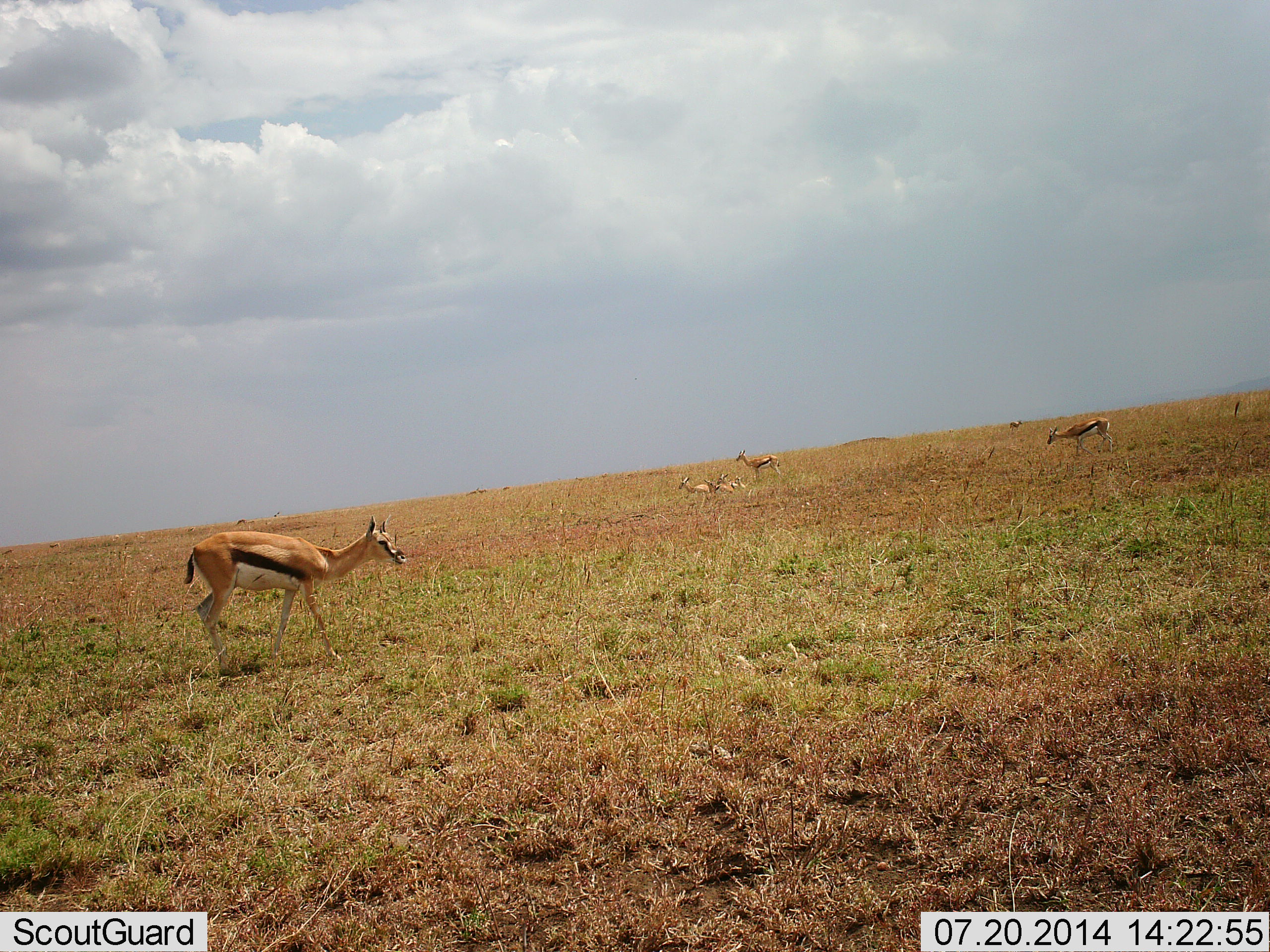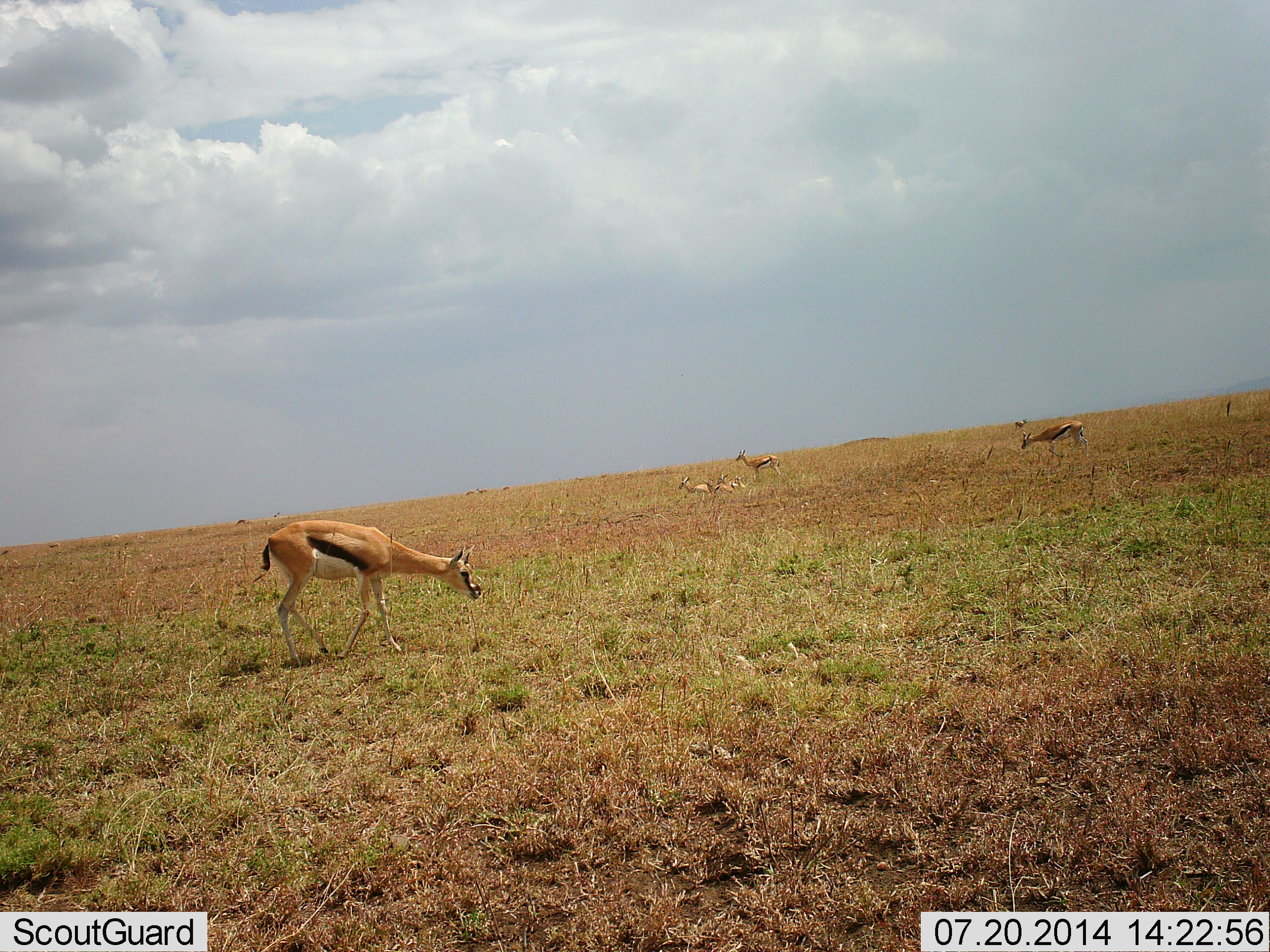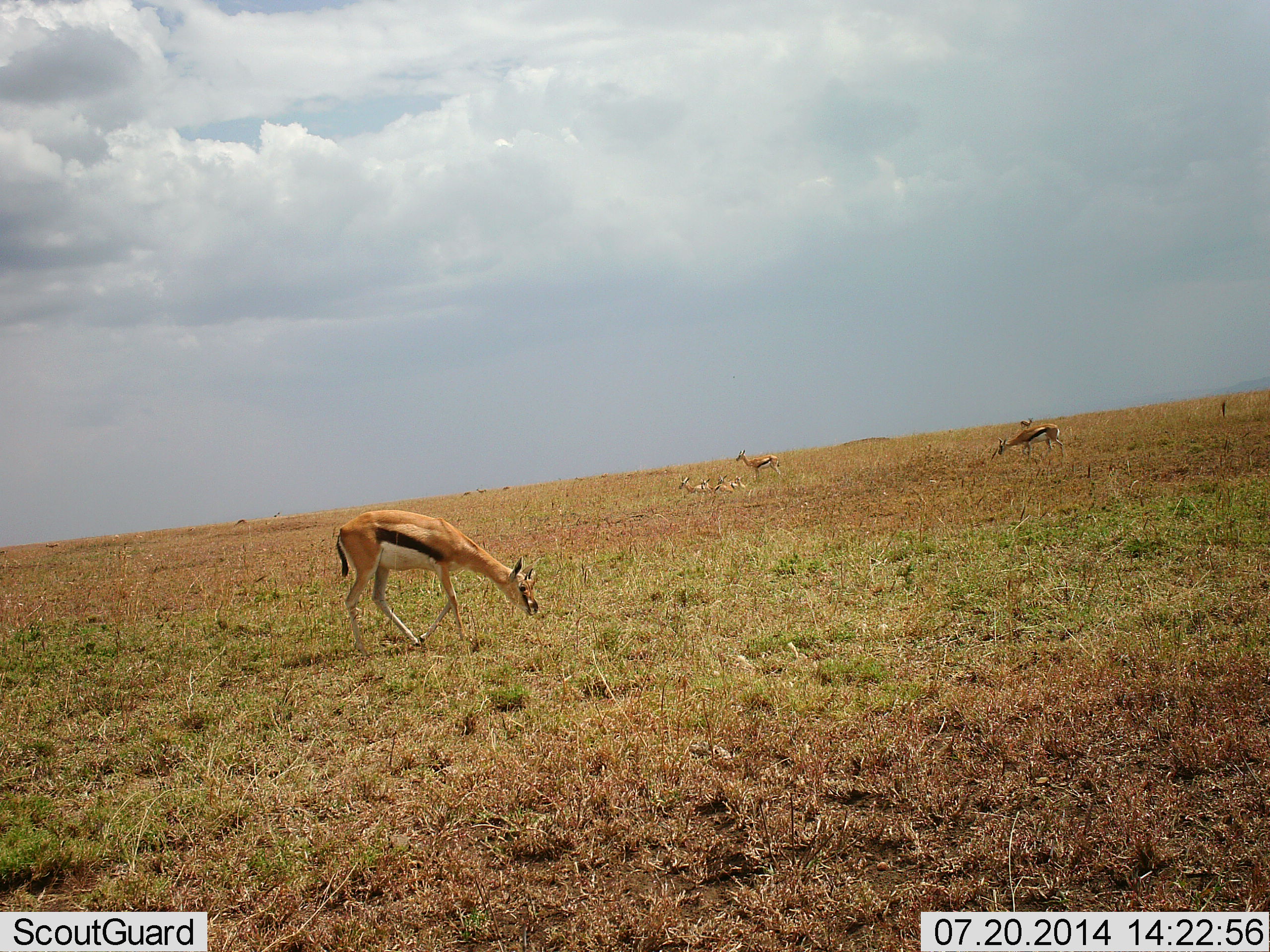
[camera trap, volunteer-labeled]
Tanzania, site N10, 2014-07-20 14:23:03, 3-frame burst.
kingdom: Animalia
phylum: Chordata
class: Mammalia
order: Artiodactyla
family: Bovidae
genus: Eudorcas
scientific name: Eudorcas thomsonii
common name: thomson's gazelle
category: gazellethomsons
Gazellethomsons (thomson's gazelle) (Eudorcas thomsonii), count 5. Behavior (volunteer vote fractions): standing 50%, resting 50%, moving 50%, interacting 10%. Young present (vote fraction): 0%. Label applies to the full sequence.